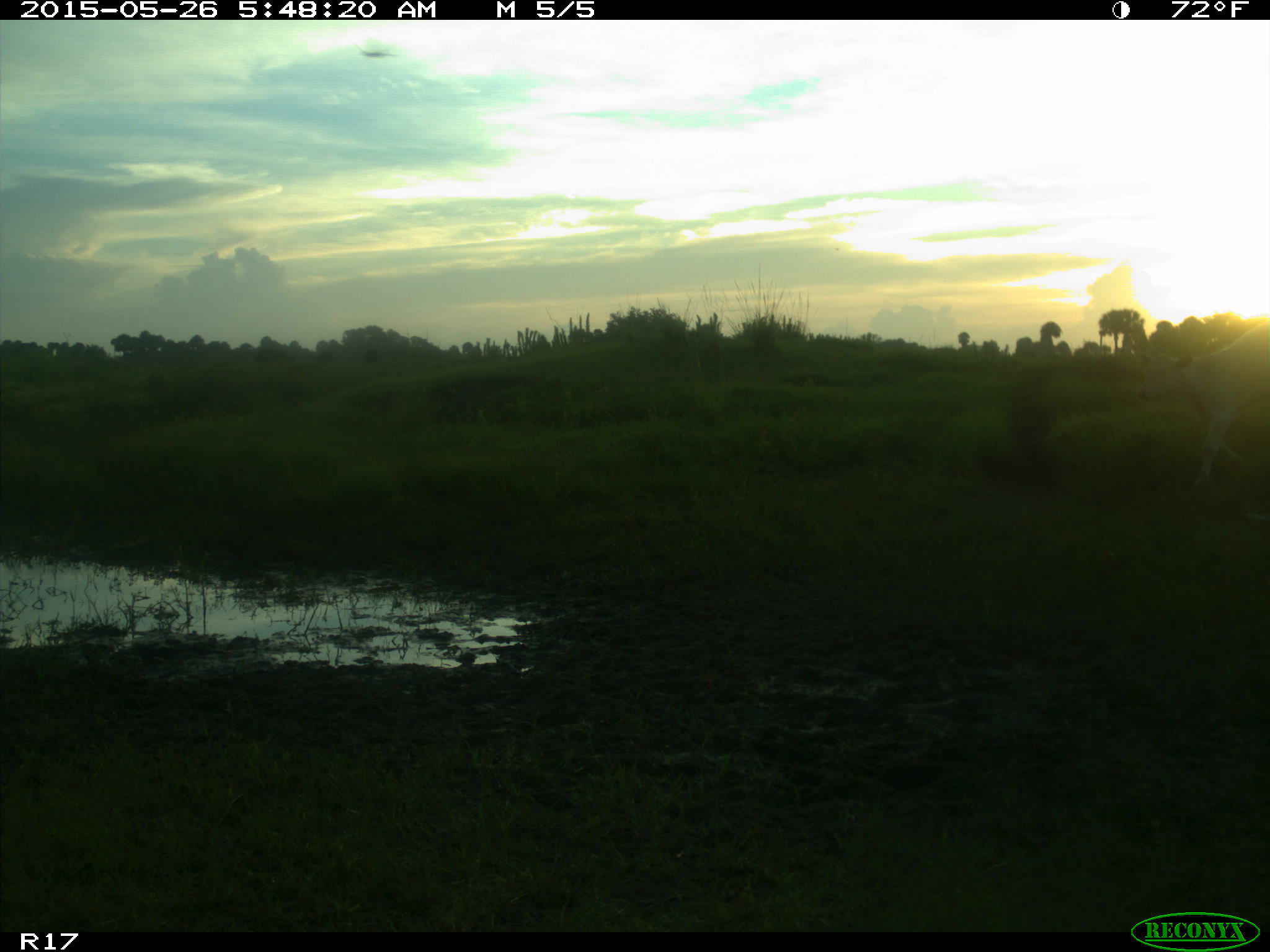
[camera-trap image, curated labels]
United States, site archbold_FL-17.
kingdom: Animalia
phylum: Chordata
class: Mammalia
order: Artiodactyla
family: Bovidae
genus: Bos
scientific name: Bos taurus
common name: domestic cow